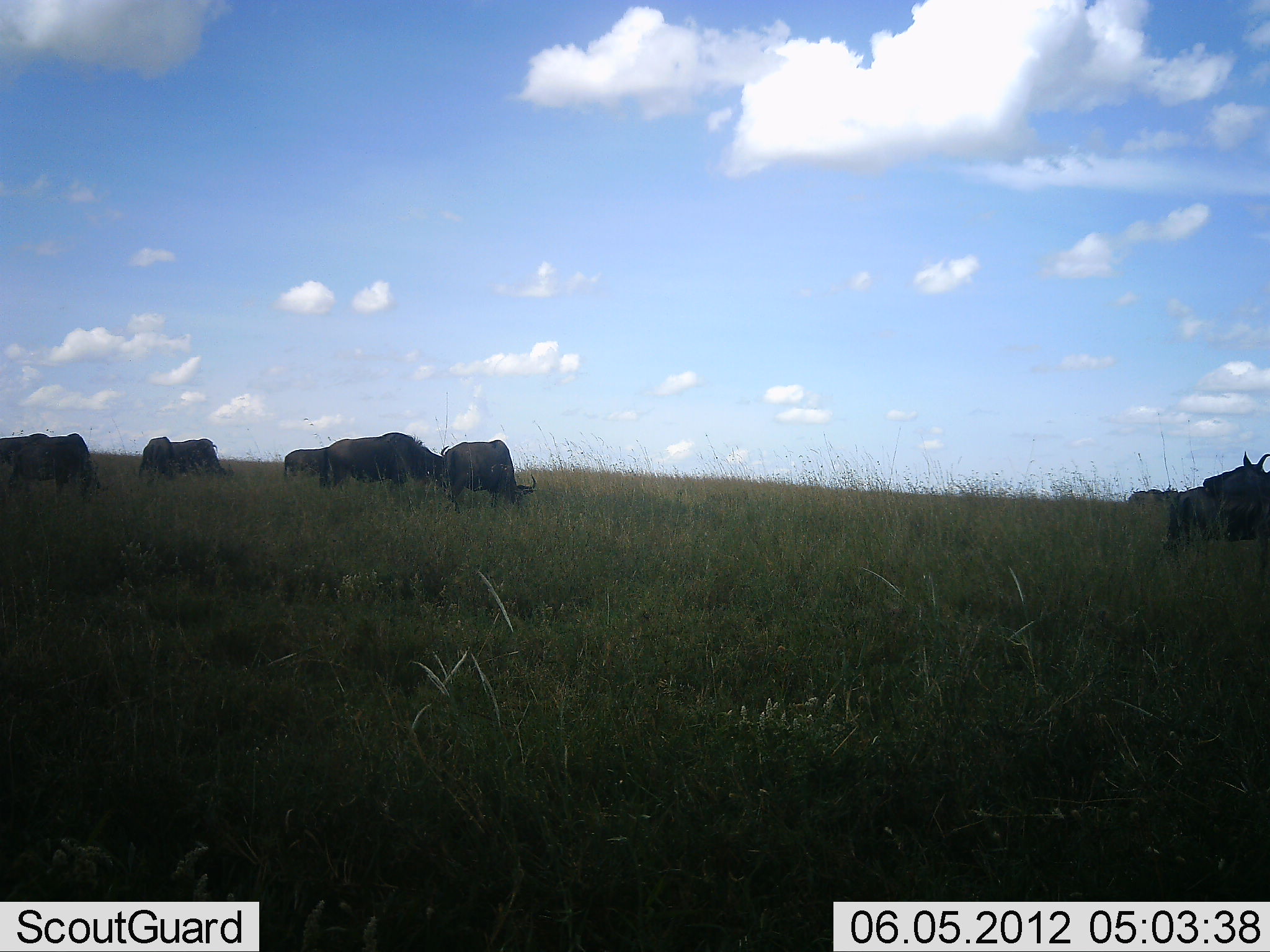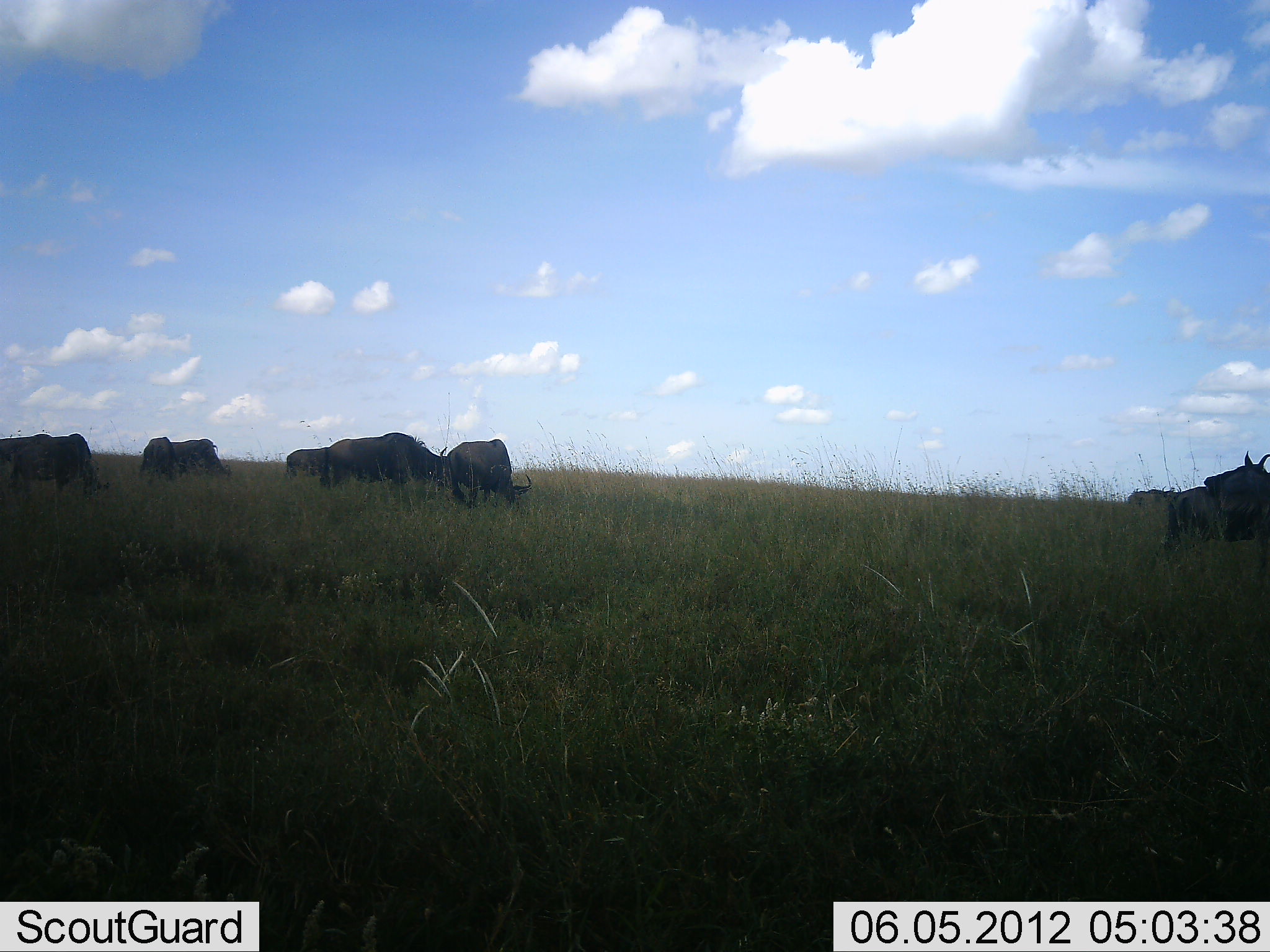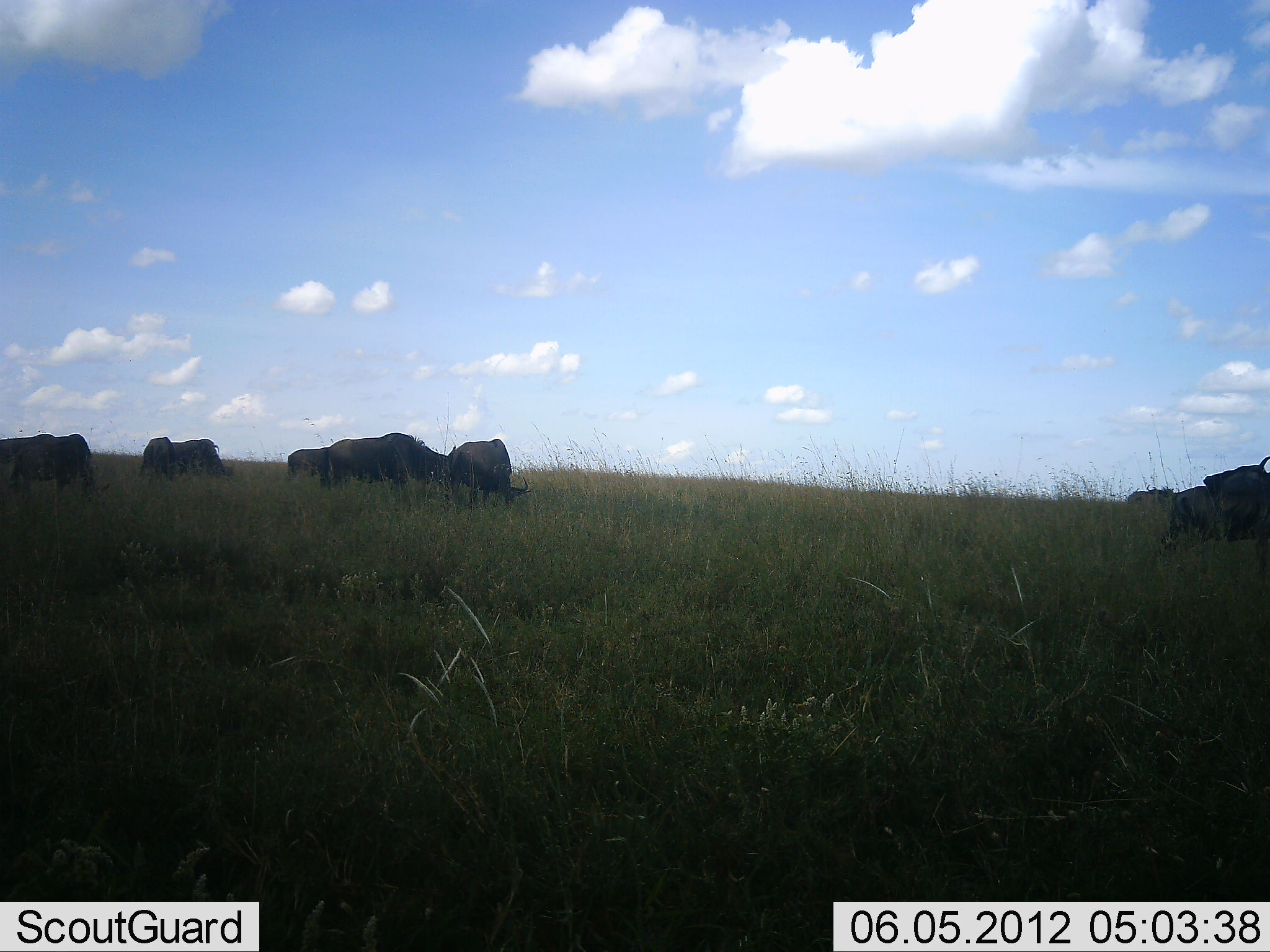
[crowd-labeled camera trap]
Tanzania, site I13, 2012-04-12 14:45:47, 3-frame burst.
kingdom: Animalia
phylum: Chordata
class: Mammalia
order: Artiodactyla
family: Bovidae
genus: Connochaetes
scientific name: Connochaetes taurinus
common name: blue wildebeest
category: wildebeest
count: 8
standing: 56%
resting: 0%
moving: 6%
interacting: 0%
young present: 0%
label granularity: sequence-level